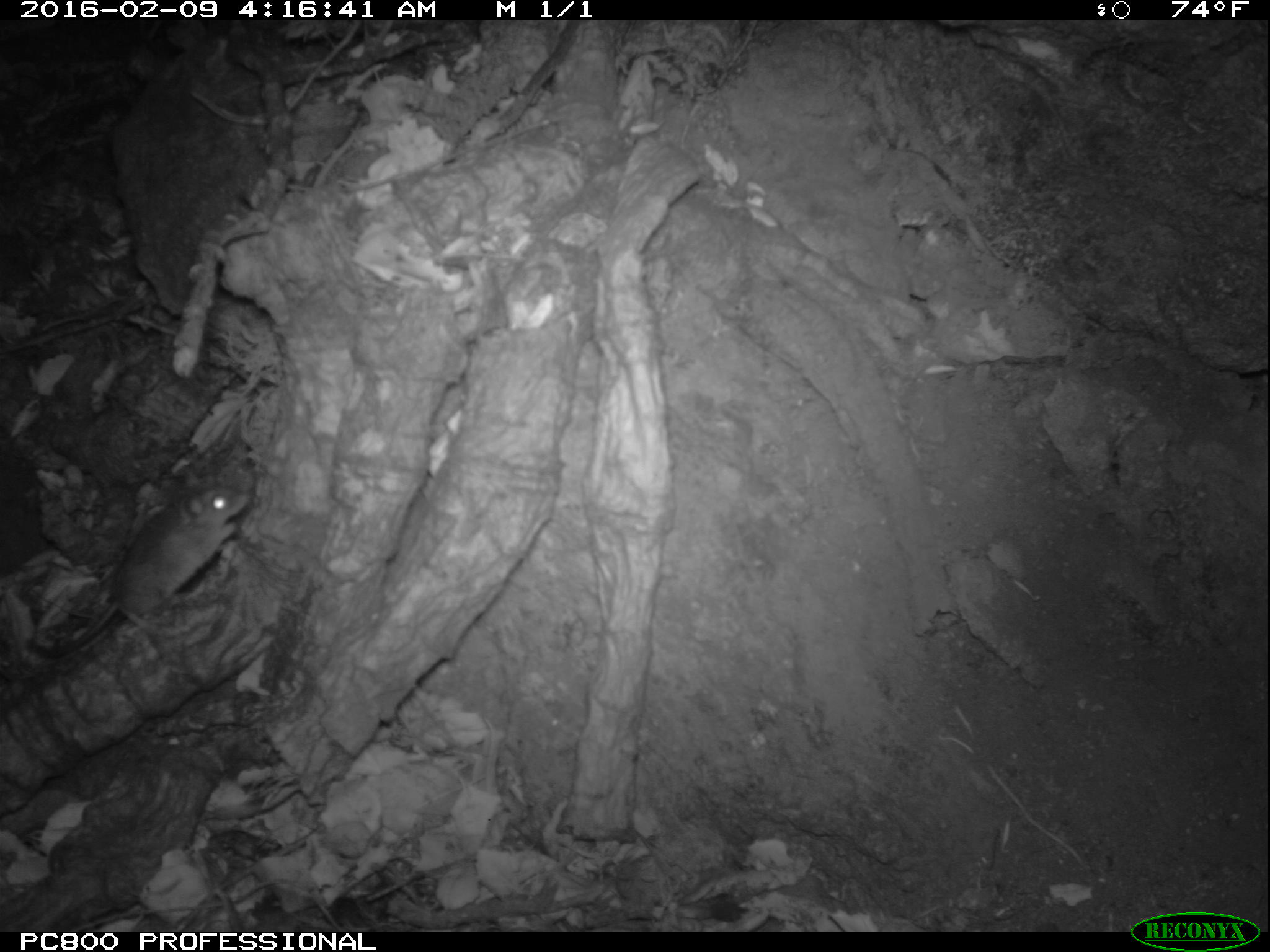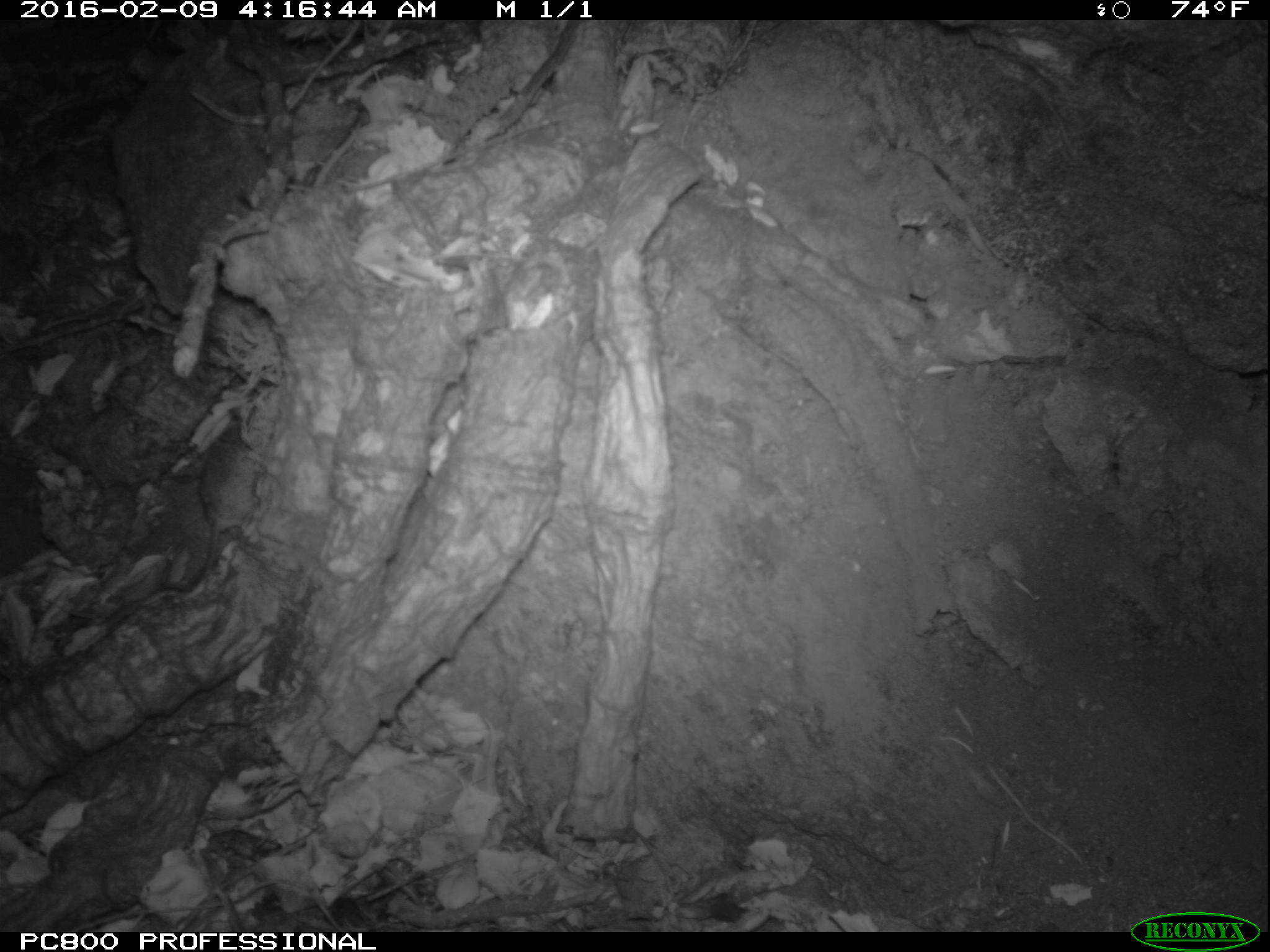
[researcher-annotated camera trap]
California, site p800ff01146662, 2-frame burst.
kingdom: Animalia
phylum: Chordata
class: Mammalia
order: Rodentia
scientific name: Rodentia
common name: rodent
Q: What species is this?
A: Rodent (Rodentia).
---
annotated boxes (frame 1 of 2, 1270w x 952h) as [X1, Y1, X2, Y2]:
rodent: [26, 469, 246, 658]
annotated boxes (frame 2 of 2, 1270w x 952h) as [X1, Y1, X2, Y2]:
rodent: [161, 414, 262, 593]